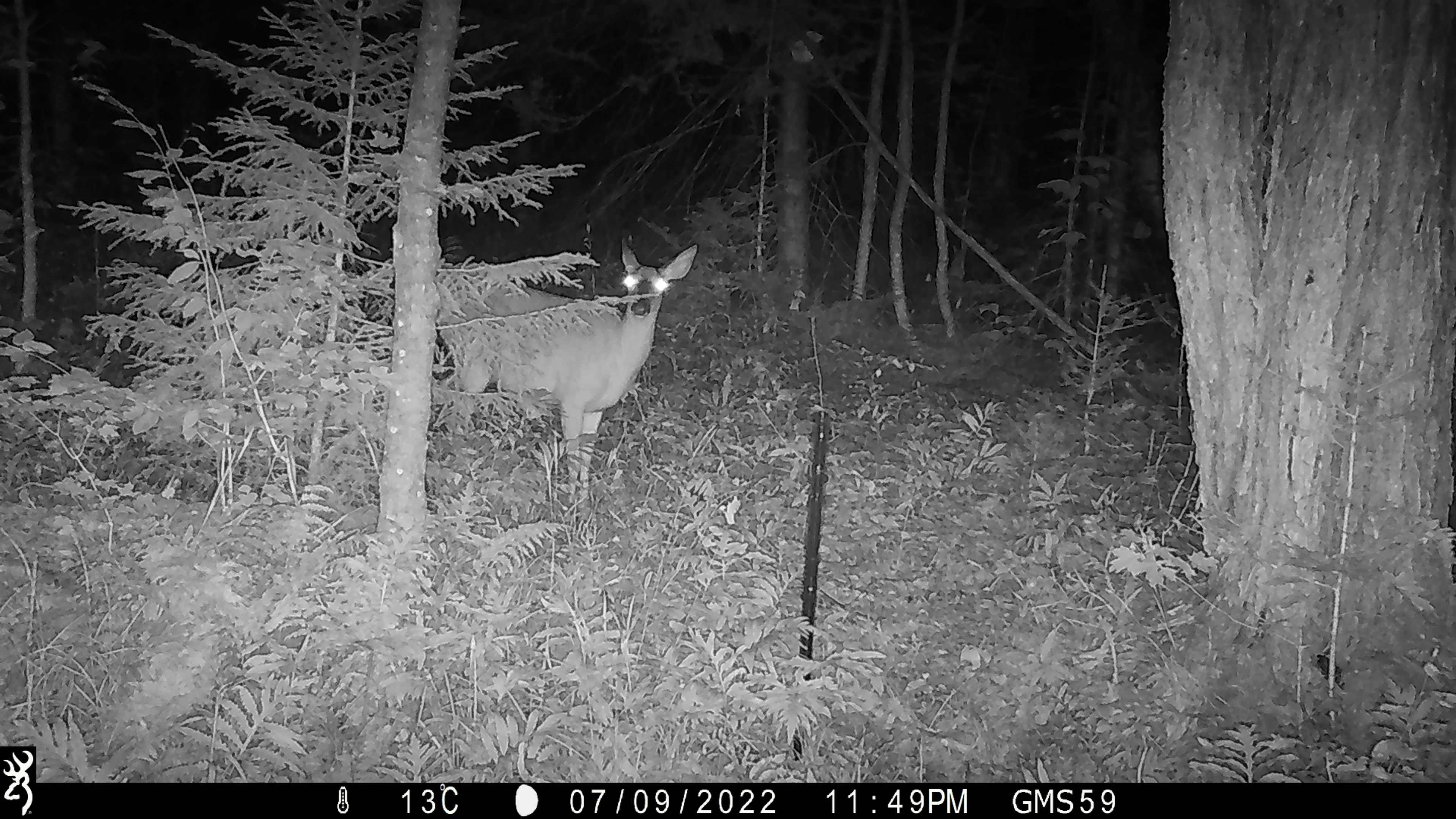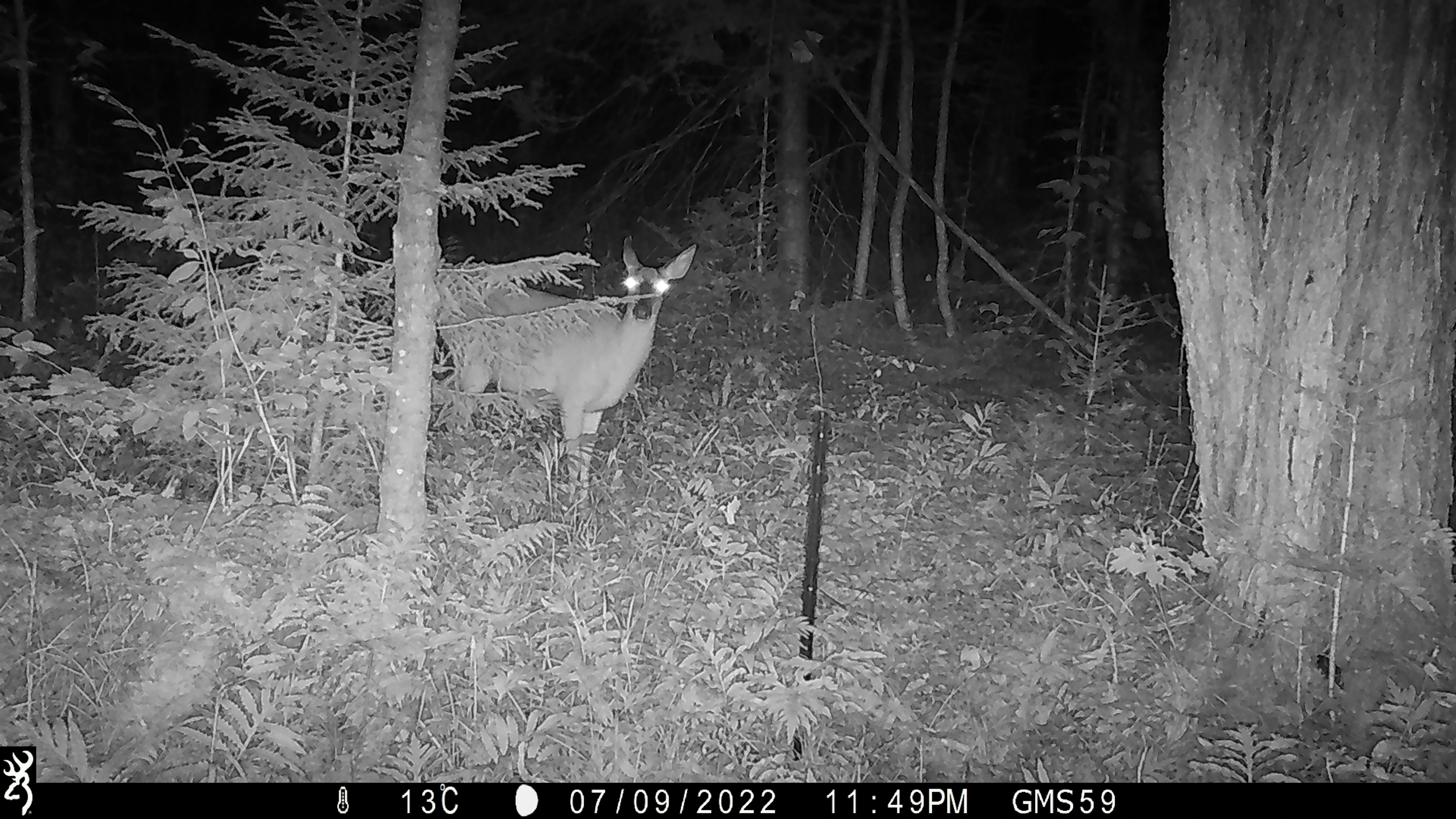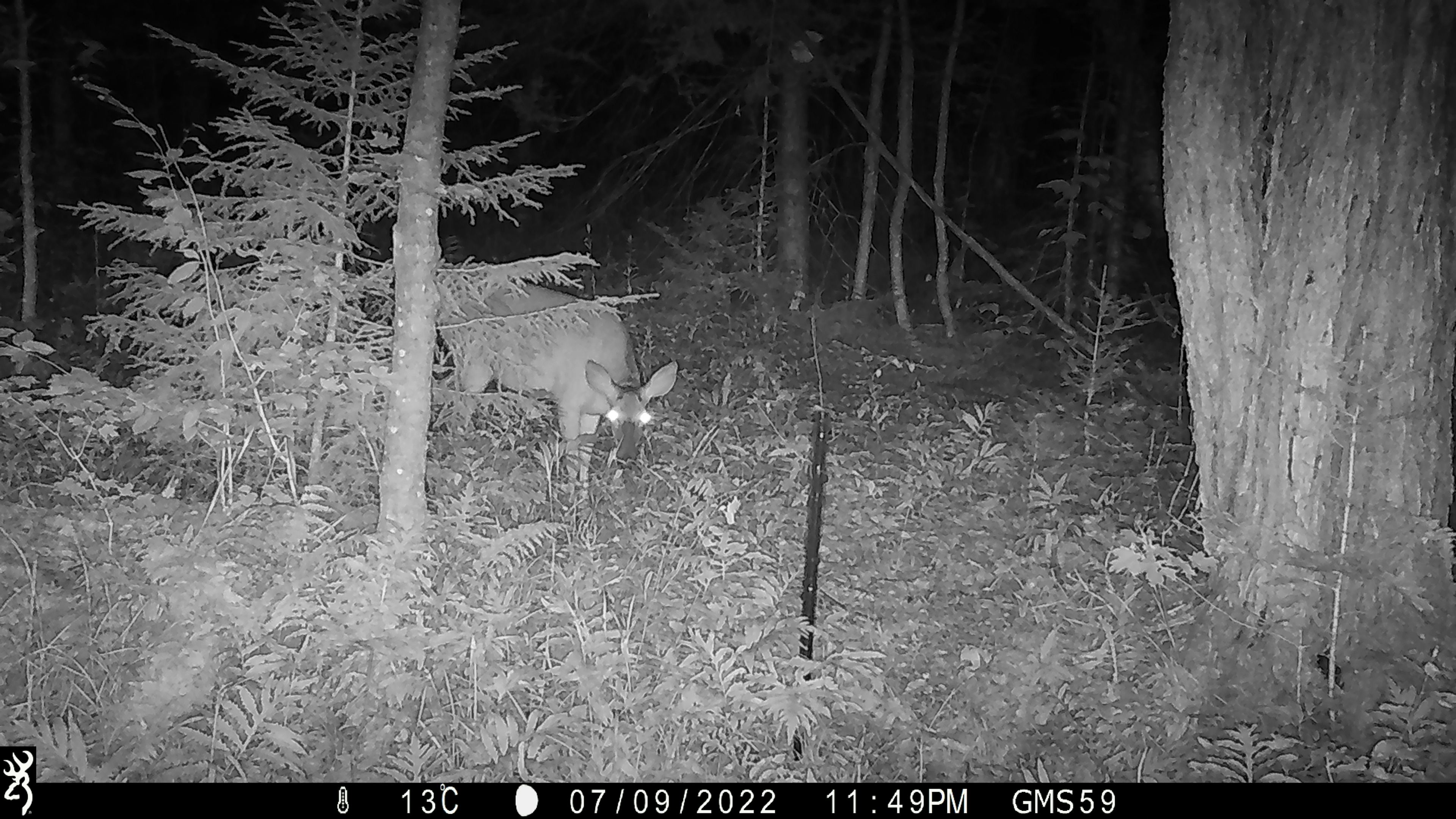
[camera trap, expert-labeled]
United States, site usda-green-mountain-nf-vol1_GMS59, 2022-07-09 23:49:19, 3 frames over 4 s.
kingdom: Animalia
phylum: Chordata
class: Mammalia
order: Artiodactyla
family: Cervidae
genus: Odocoileus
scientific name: Odocoileus virginianus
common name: white-tailed deer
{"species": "white-tailed deer (Odocoileus virginianus)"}